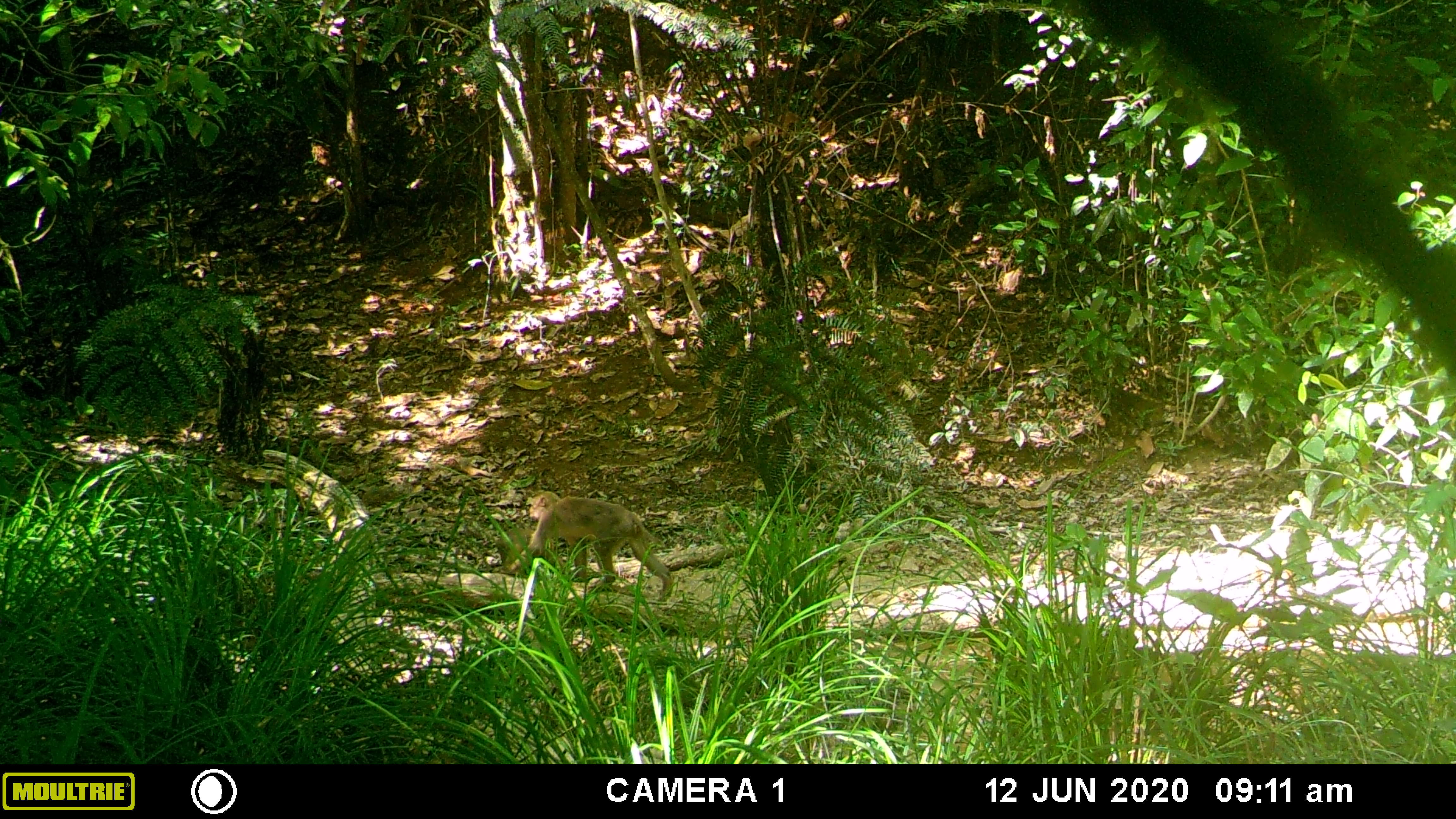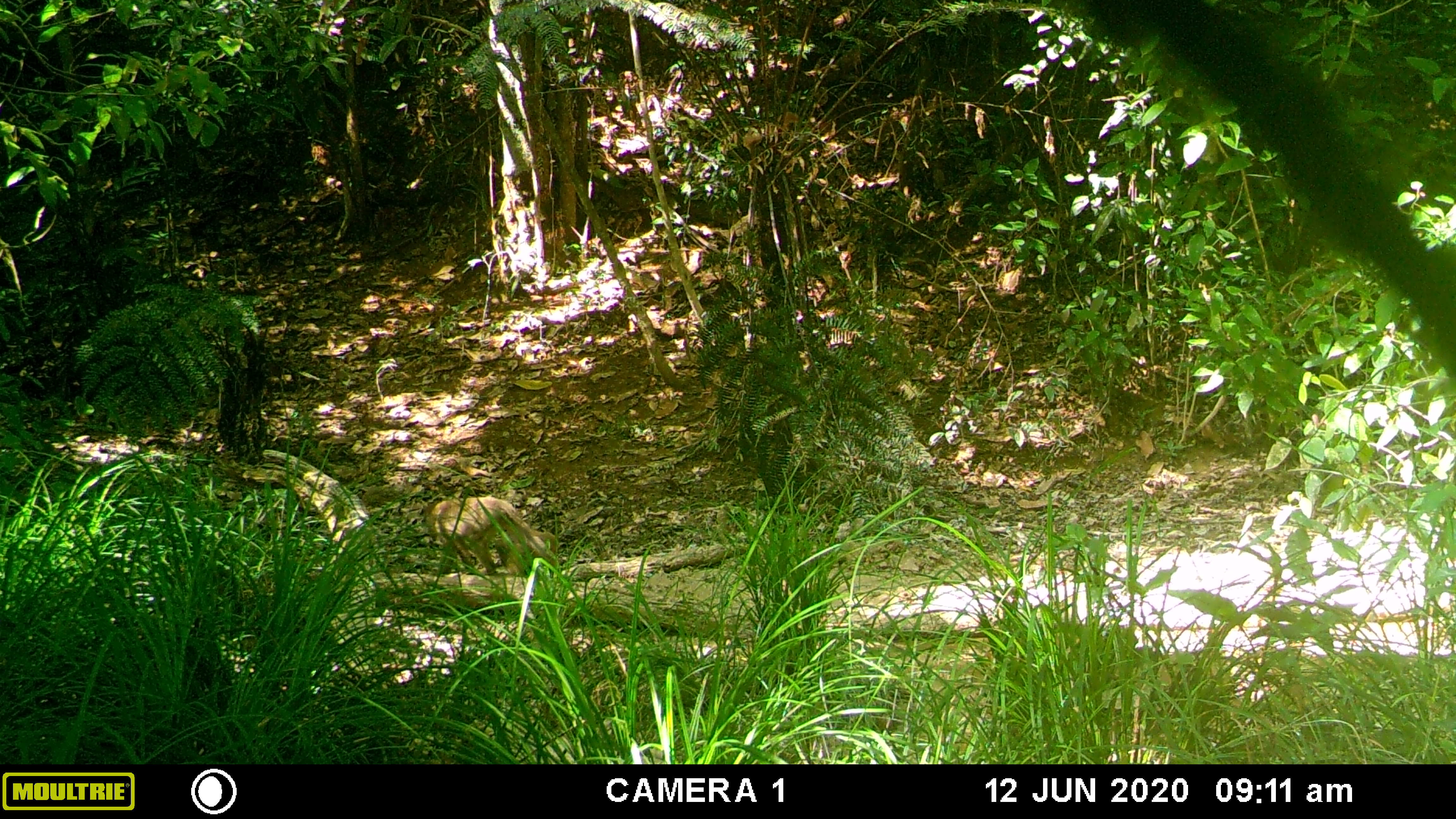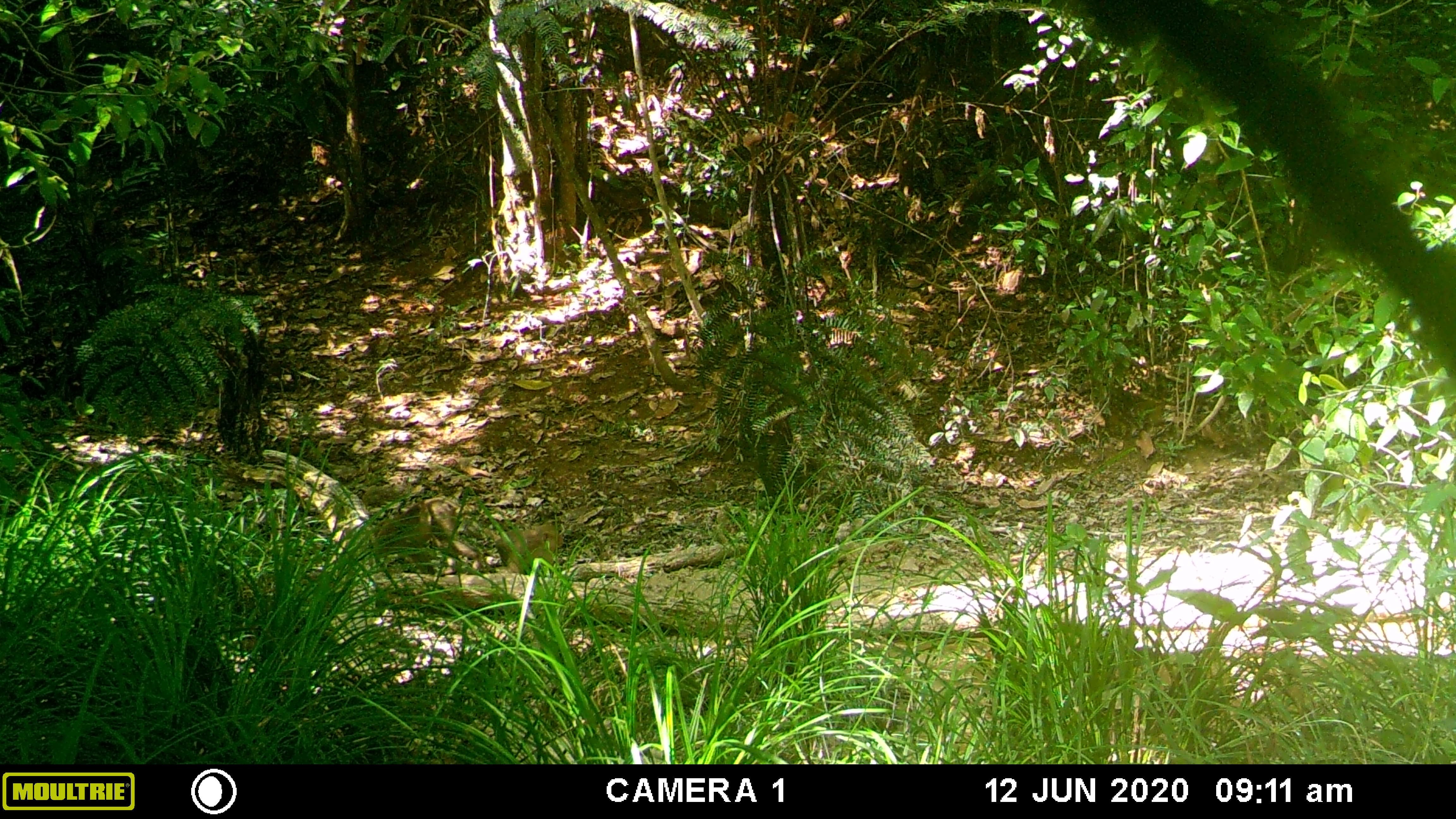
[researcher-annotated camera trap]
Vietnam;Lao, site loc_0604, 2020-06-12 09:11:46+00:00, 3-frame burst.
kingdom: Animalia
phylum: Chordata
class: Mammalia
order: Primates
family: Cercopithecidae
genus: Macaca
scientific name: Macaca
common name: macaques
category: assam or rhesus macaque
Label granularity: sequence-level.